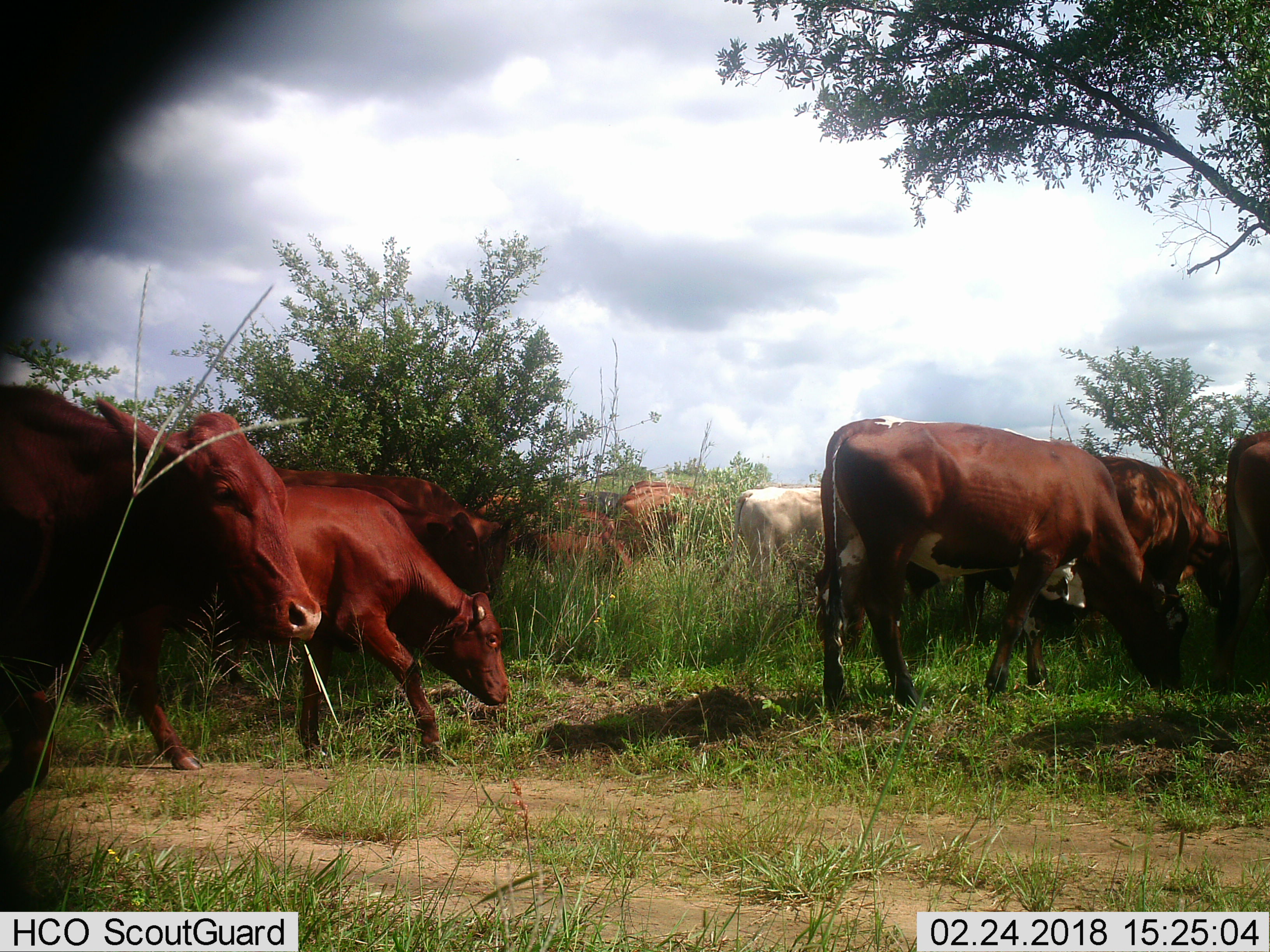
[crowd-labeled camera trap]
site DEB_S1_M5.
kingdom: Animalia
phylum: Chordata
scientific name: Vertebrata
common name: domestic animal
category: domesticanimal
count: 11-50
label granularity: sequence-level